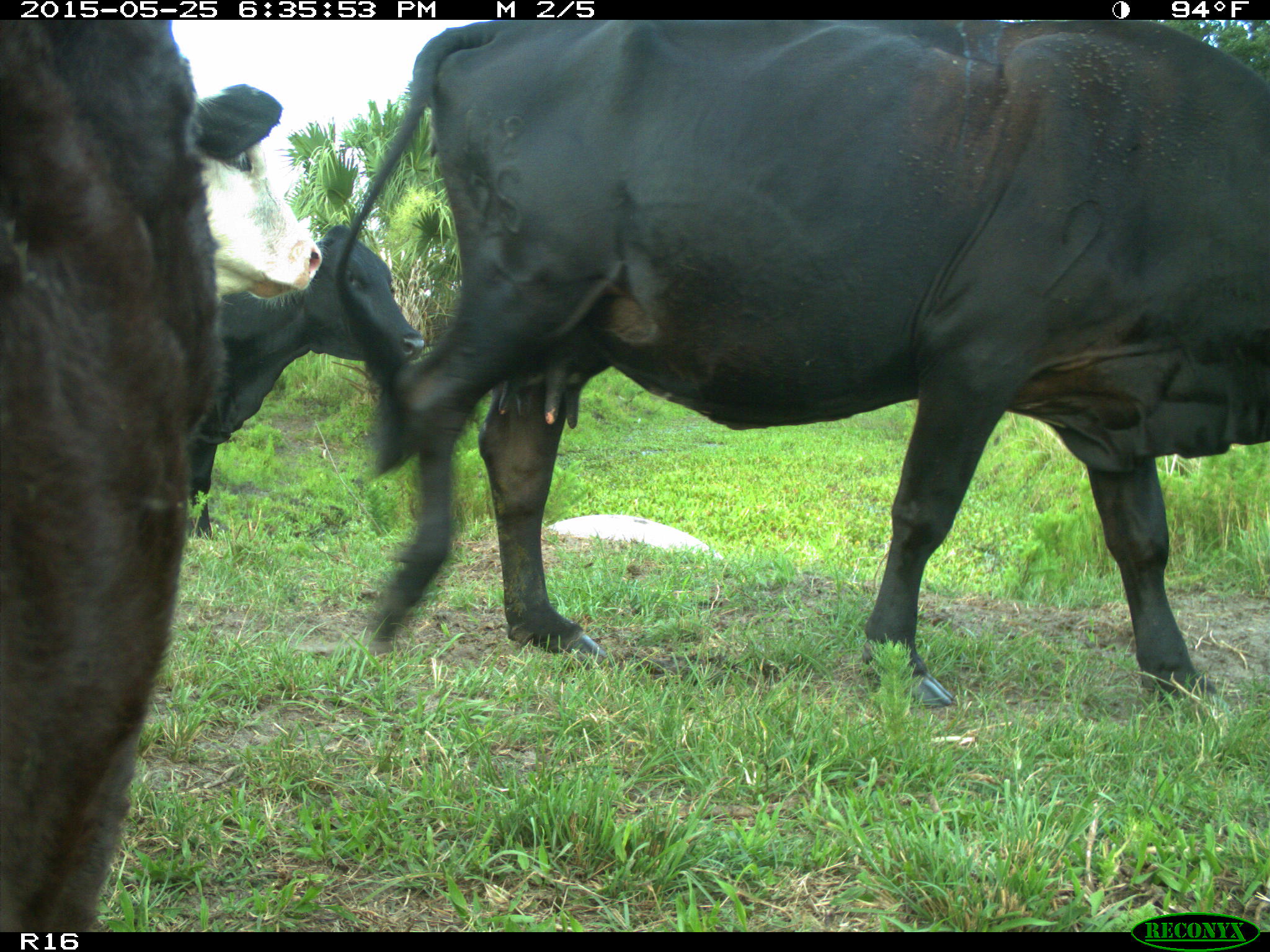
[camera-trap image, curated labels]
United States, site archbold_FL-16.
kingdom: Animalia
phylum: Chordata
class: Mammalia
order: Artiodactyla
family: Bovidae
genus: Bos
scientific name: Bos taurus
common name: domestic cow